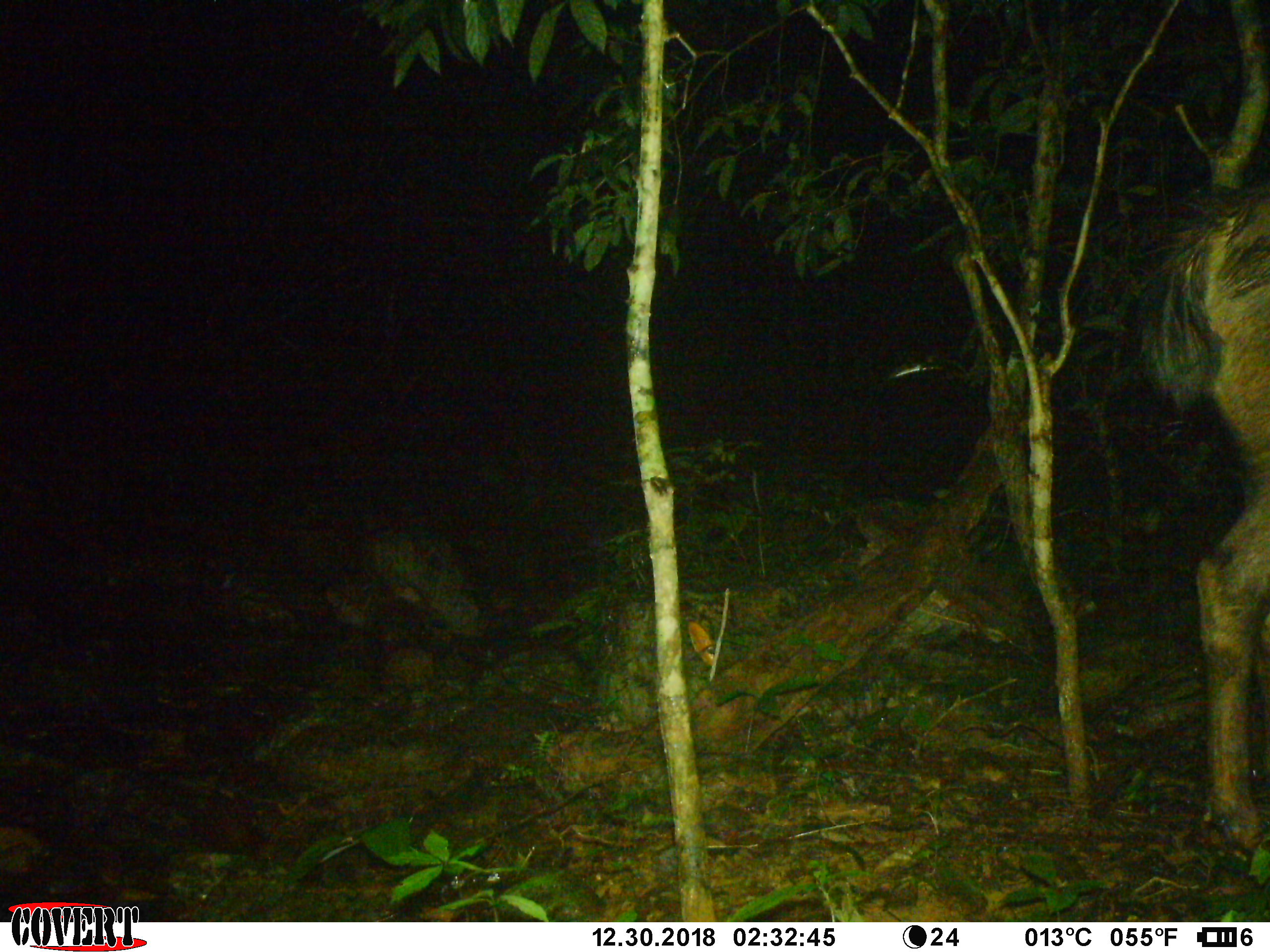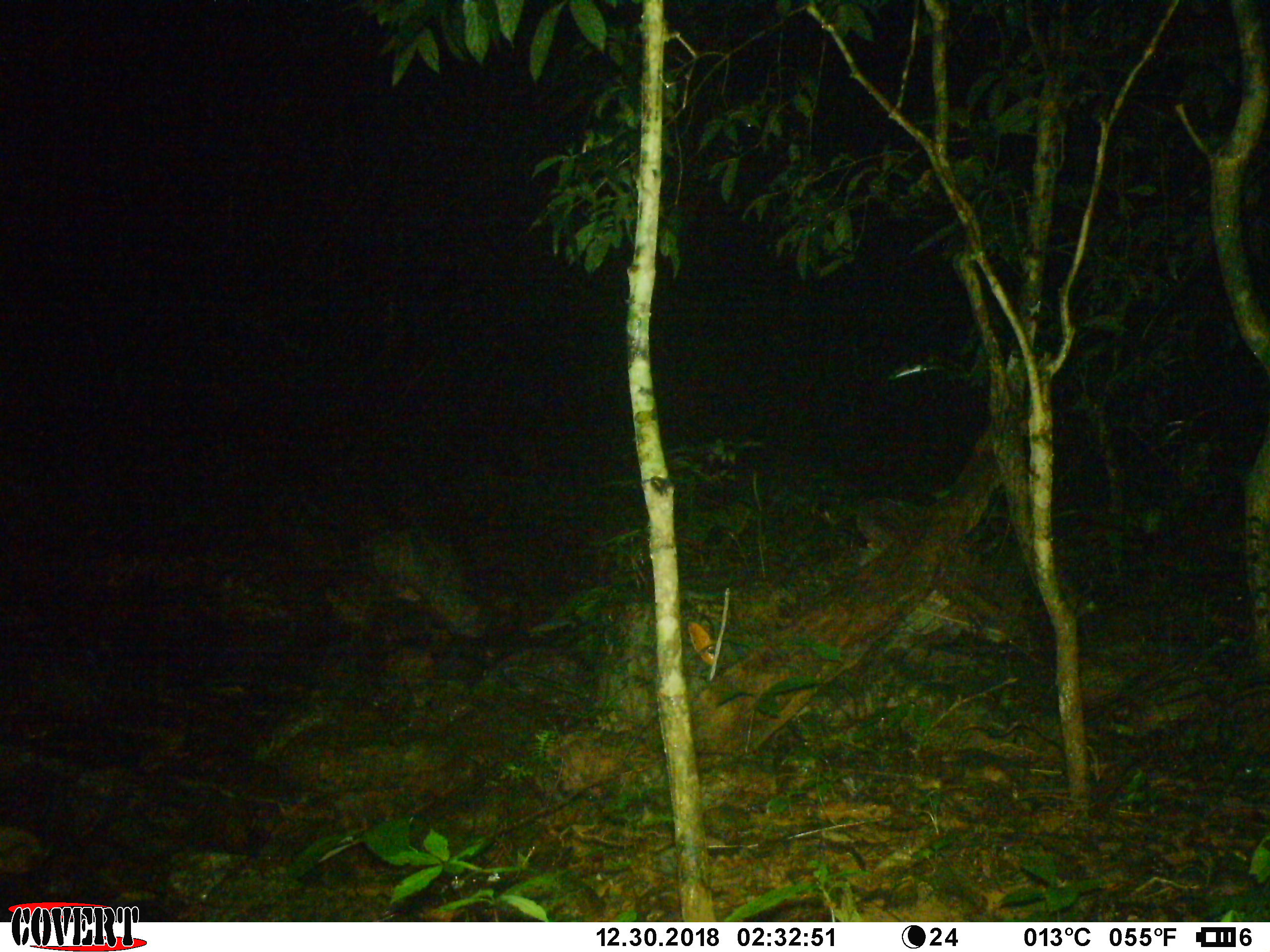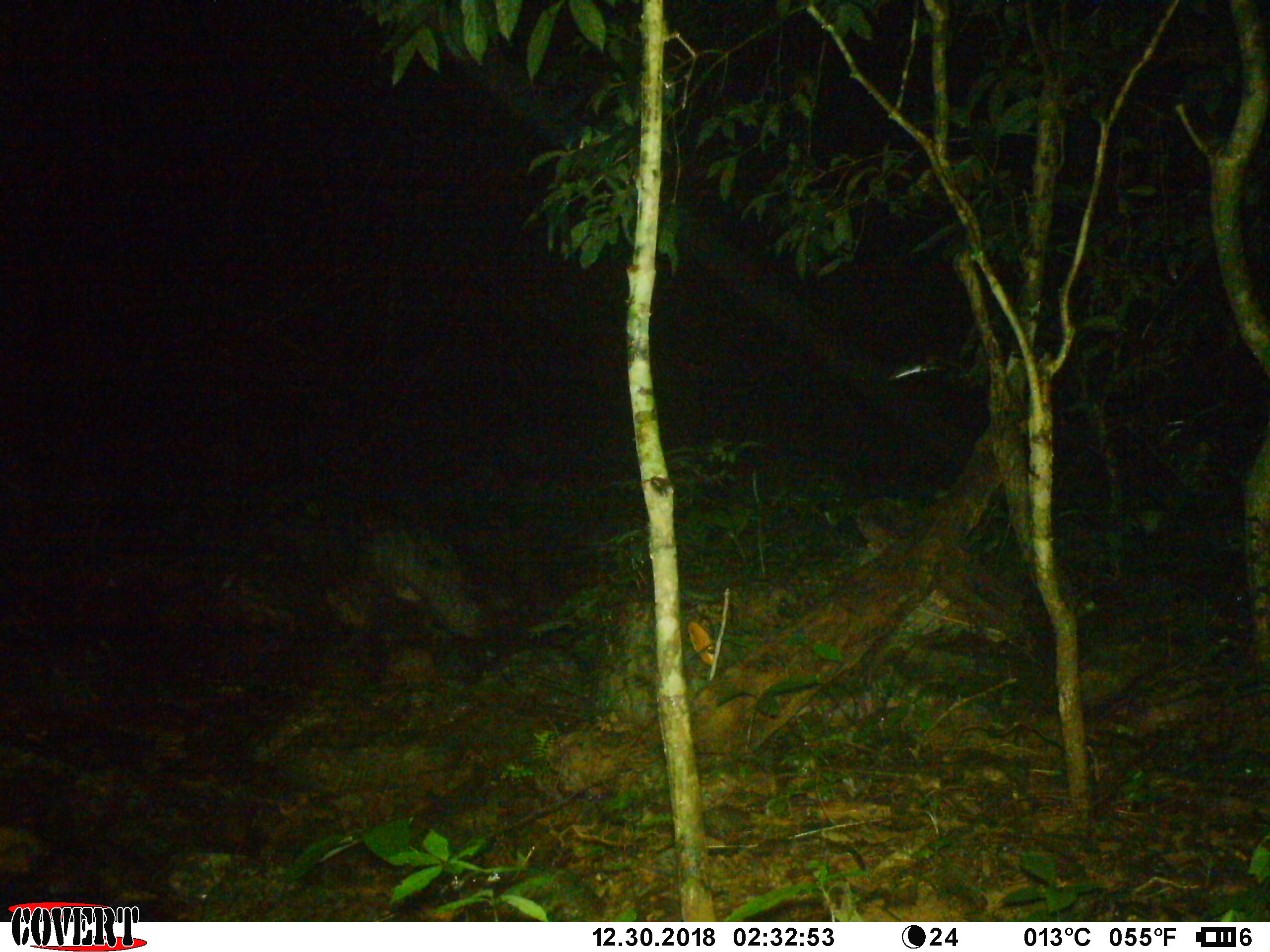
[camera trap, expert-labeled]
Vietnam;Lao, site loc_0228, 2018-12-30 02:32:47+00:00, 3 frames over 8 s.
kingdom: Animalia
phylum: Chordata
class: Mammalia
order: Artiodactyla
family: Cervidae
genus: Rusa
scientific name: Rusa unicolor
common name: sambar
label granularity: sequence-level